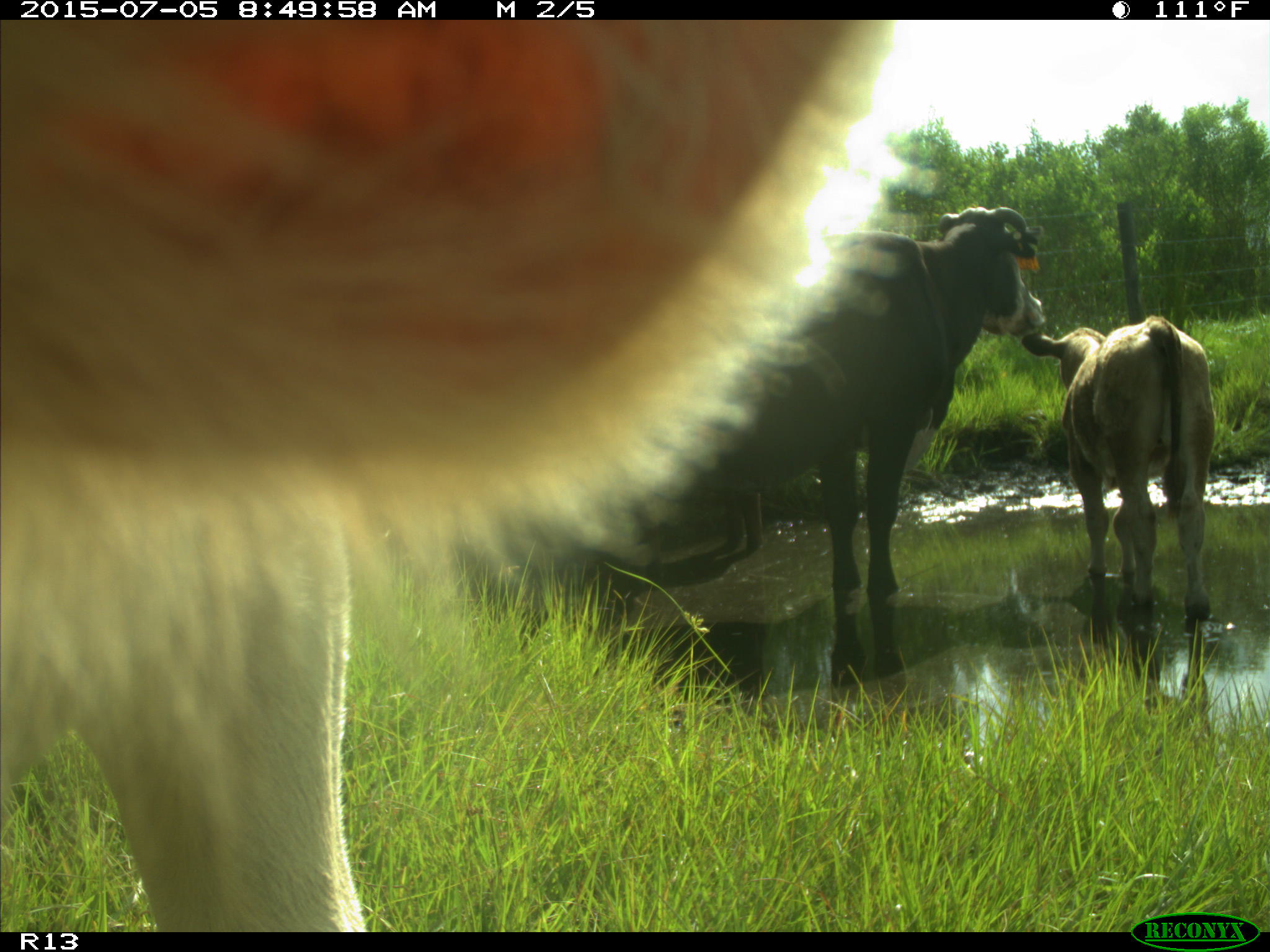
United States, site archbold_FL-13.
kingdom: Animalia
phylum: Chordata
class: Mammalia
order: Artiodactyla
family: Bovidae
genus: Bos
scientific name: Bos taurus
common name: domestic cow